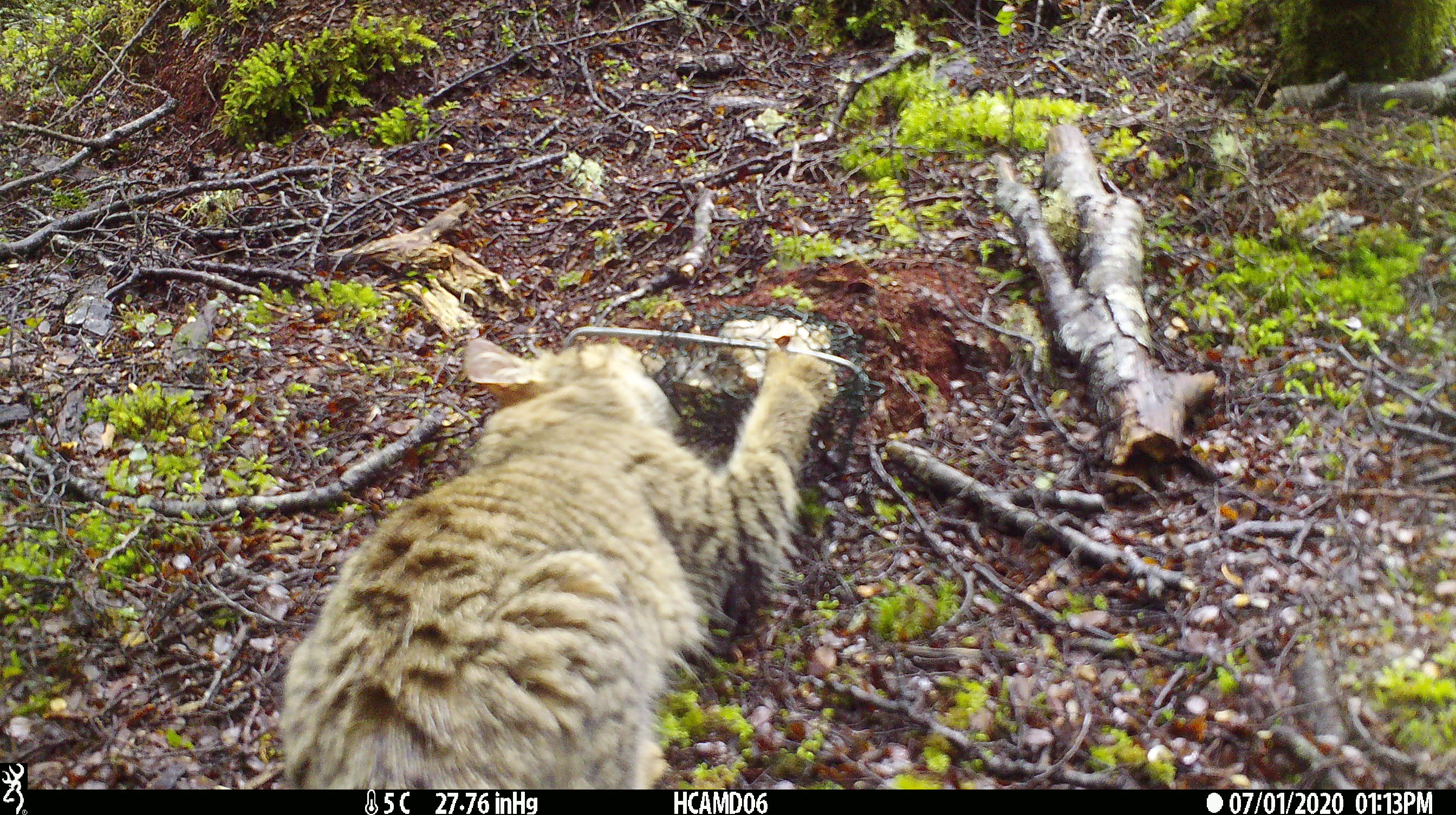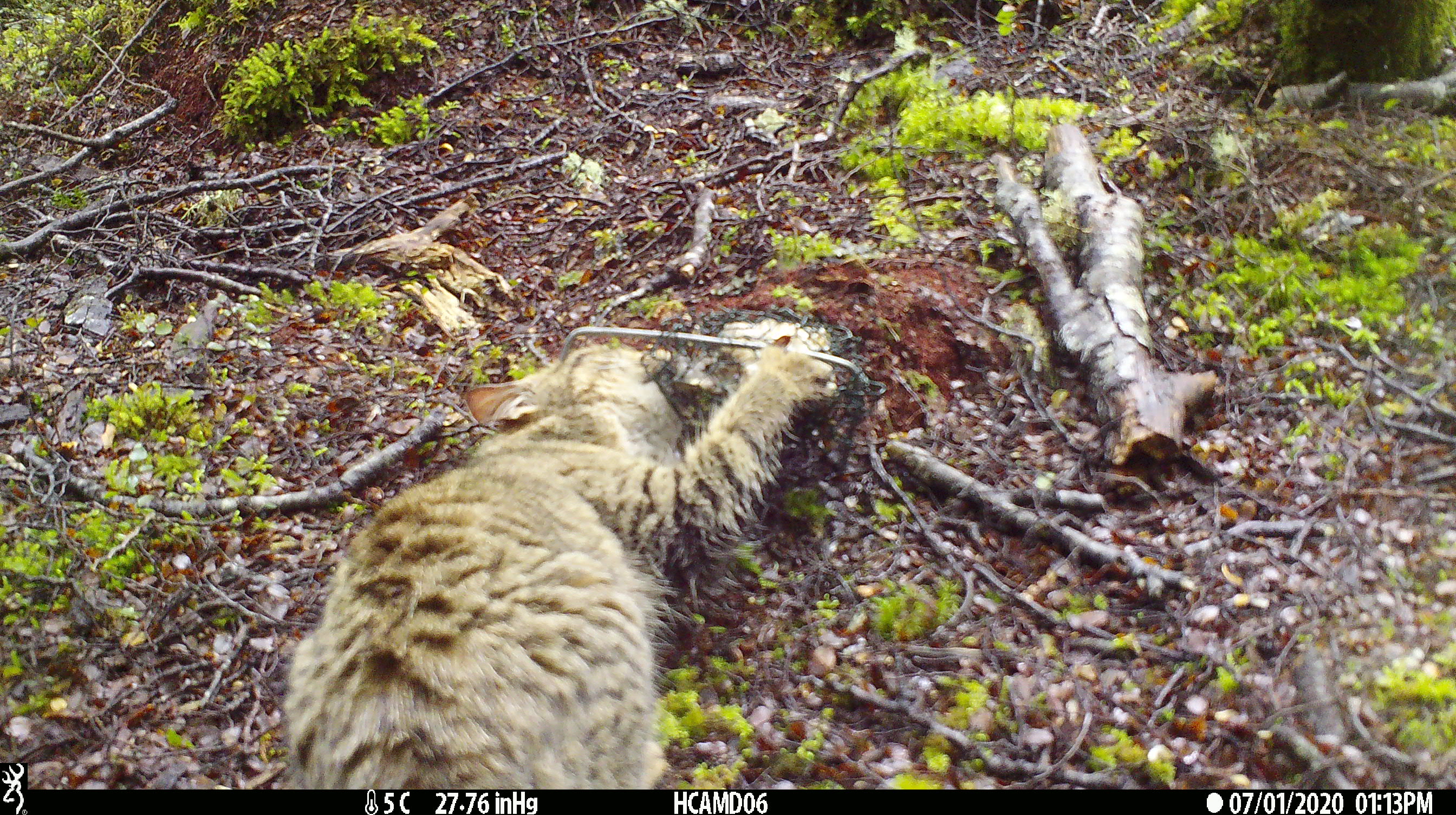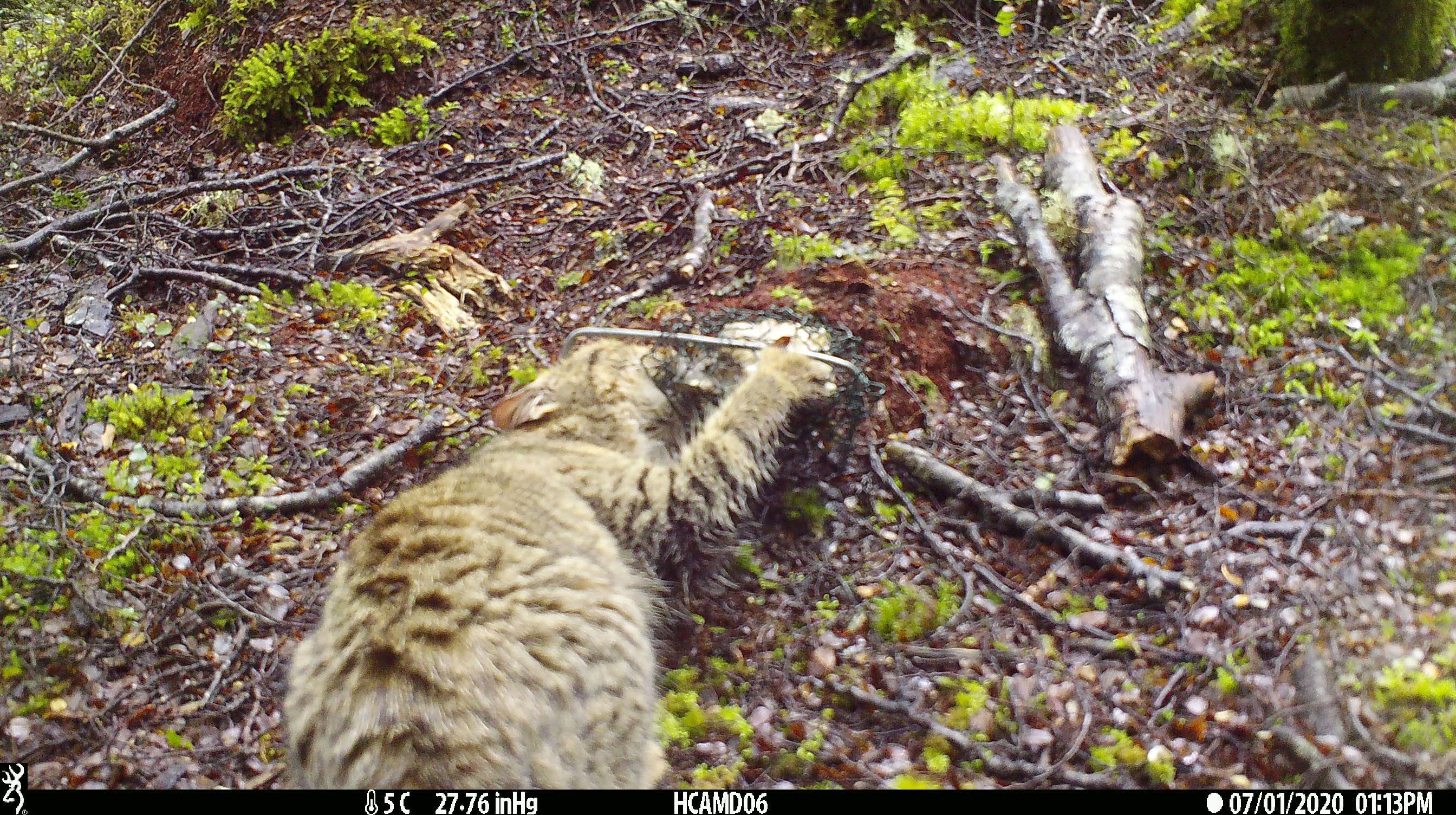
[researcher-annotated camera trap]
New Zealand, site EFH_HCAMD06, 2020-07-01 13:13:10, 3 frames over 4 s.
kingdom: Animalia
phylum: Chordata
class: Mammalia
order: Carnivora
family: Felidae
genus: Felis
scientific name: Felis catus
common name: domestic cat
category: cat